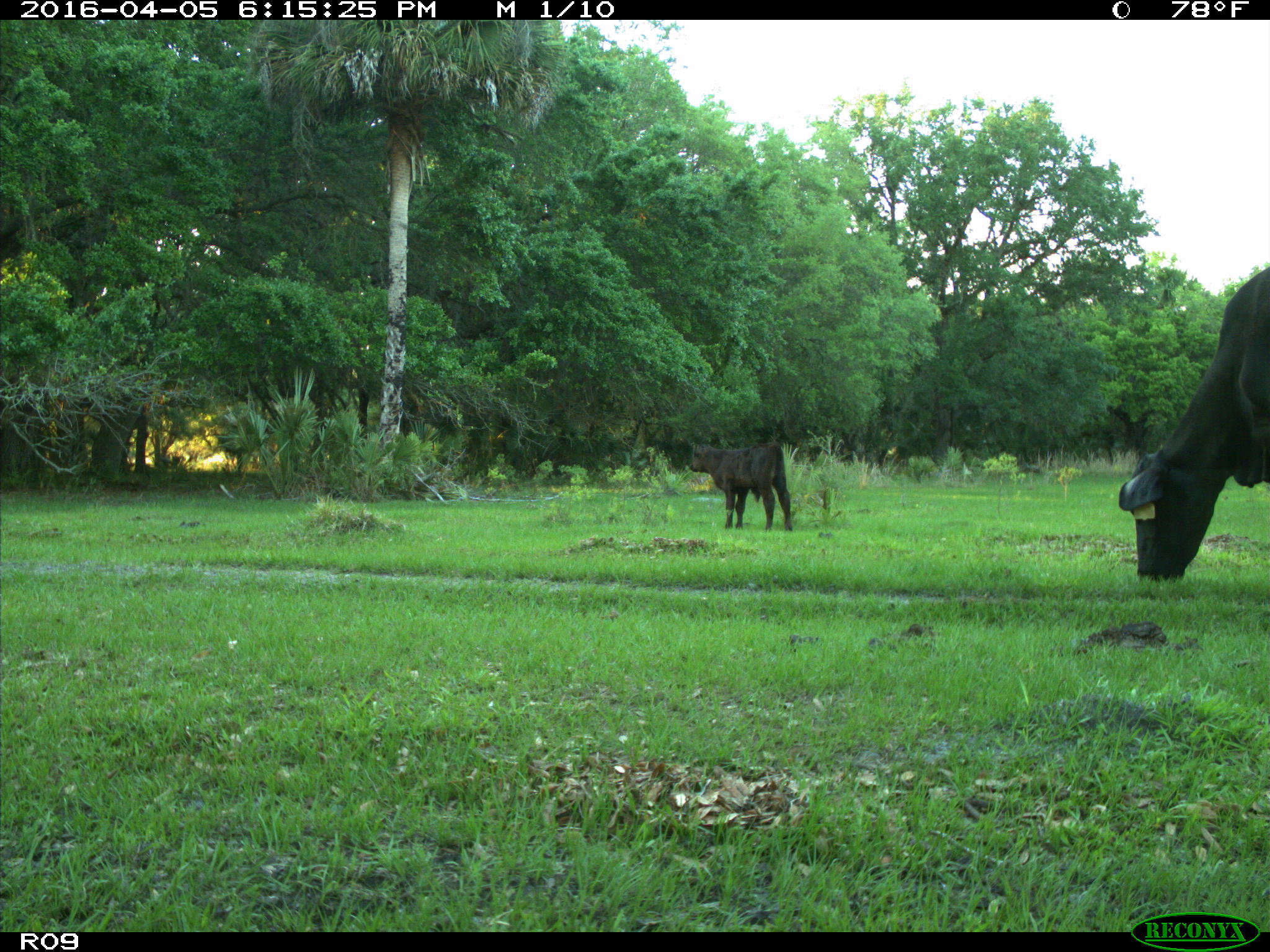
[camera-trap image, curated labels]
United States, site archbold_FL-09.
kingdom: Animalia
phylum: Chordata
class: Mammalia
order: Artiodactyla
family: Bovidae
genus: Bos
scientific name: Bos taurus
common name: domestic cow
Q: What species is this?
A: Bos taurus (domestic cow).